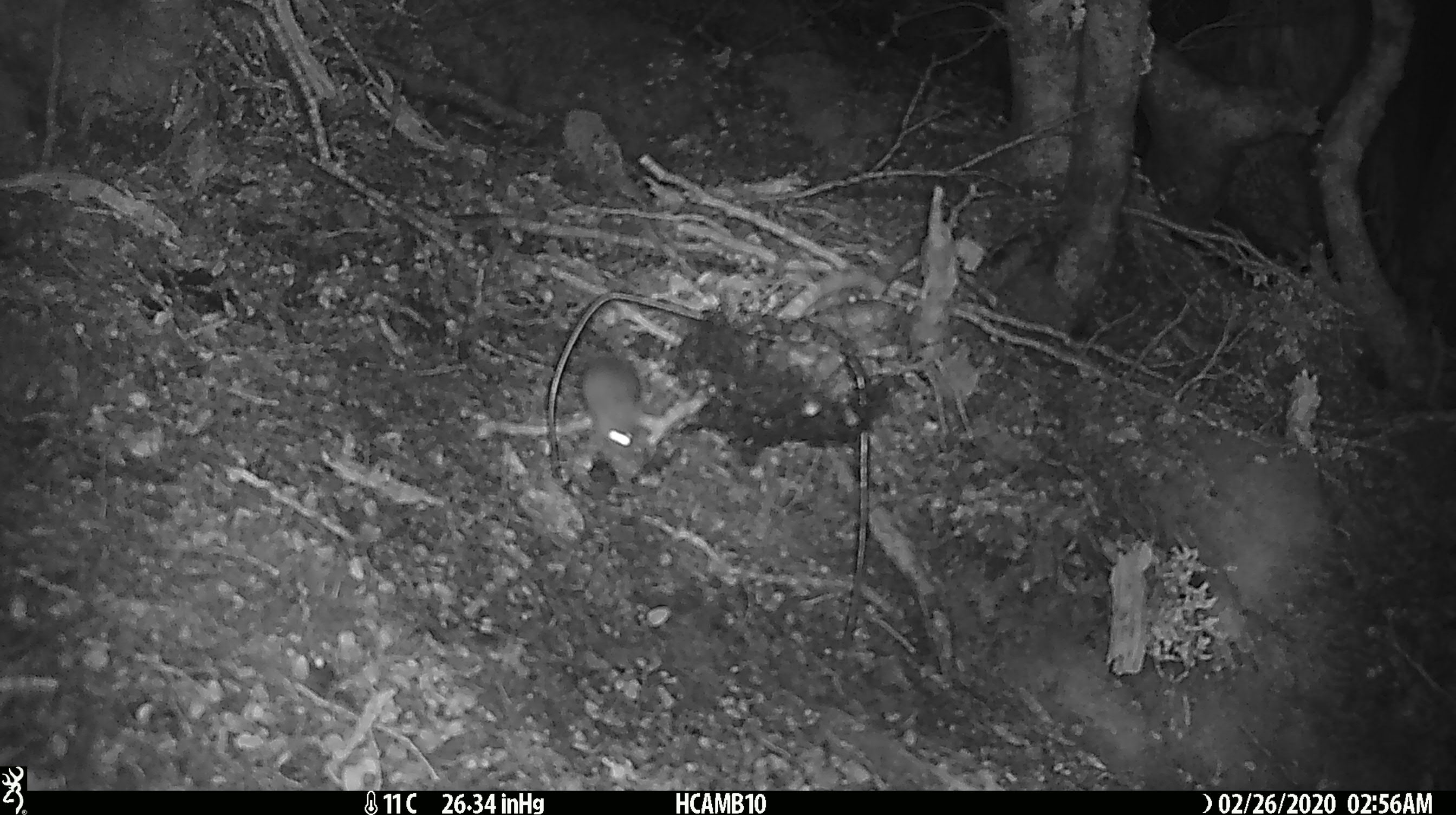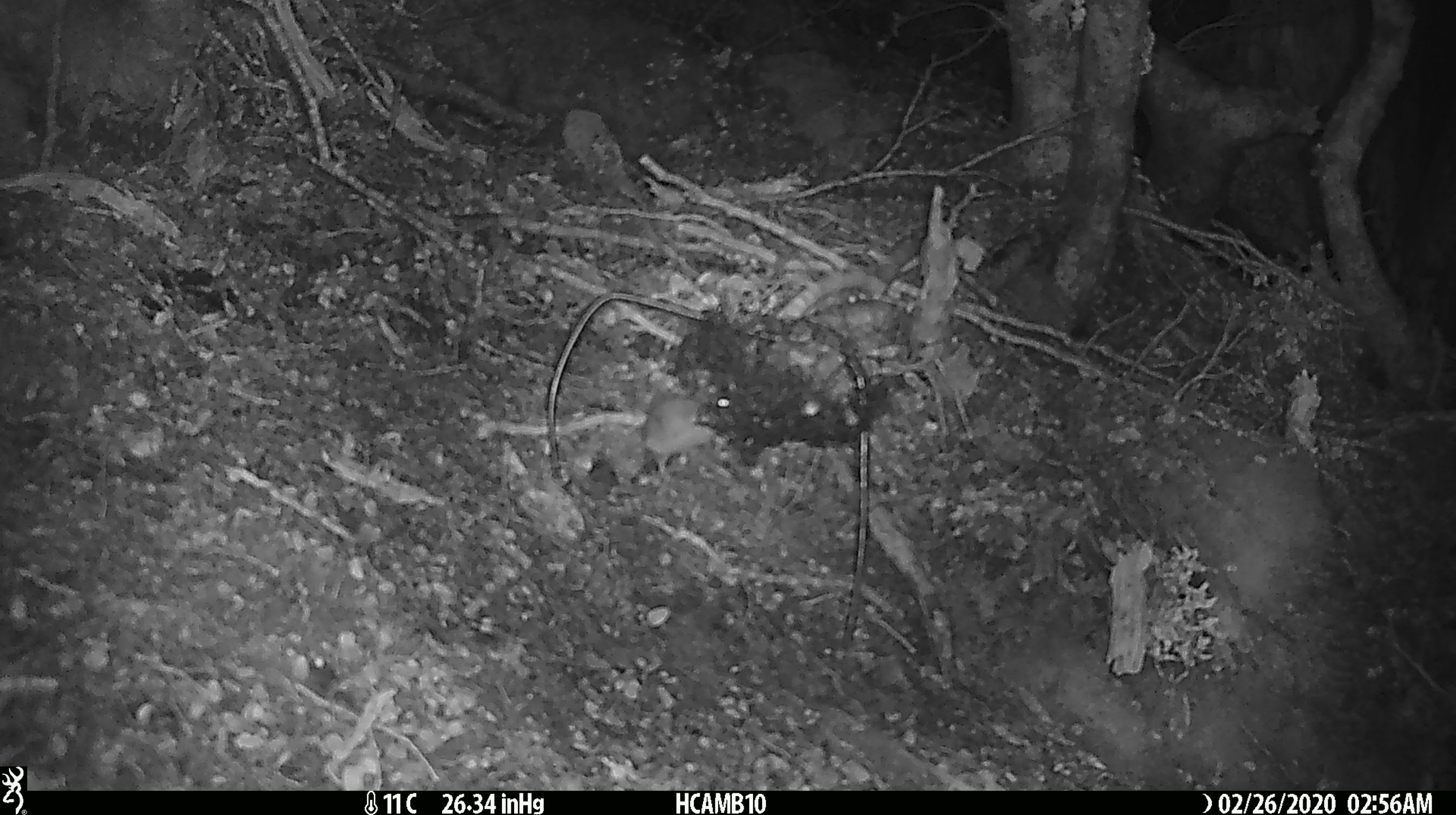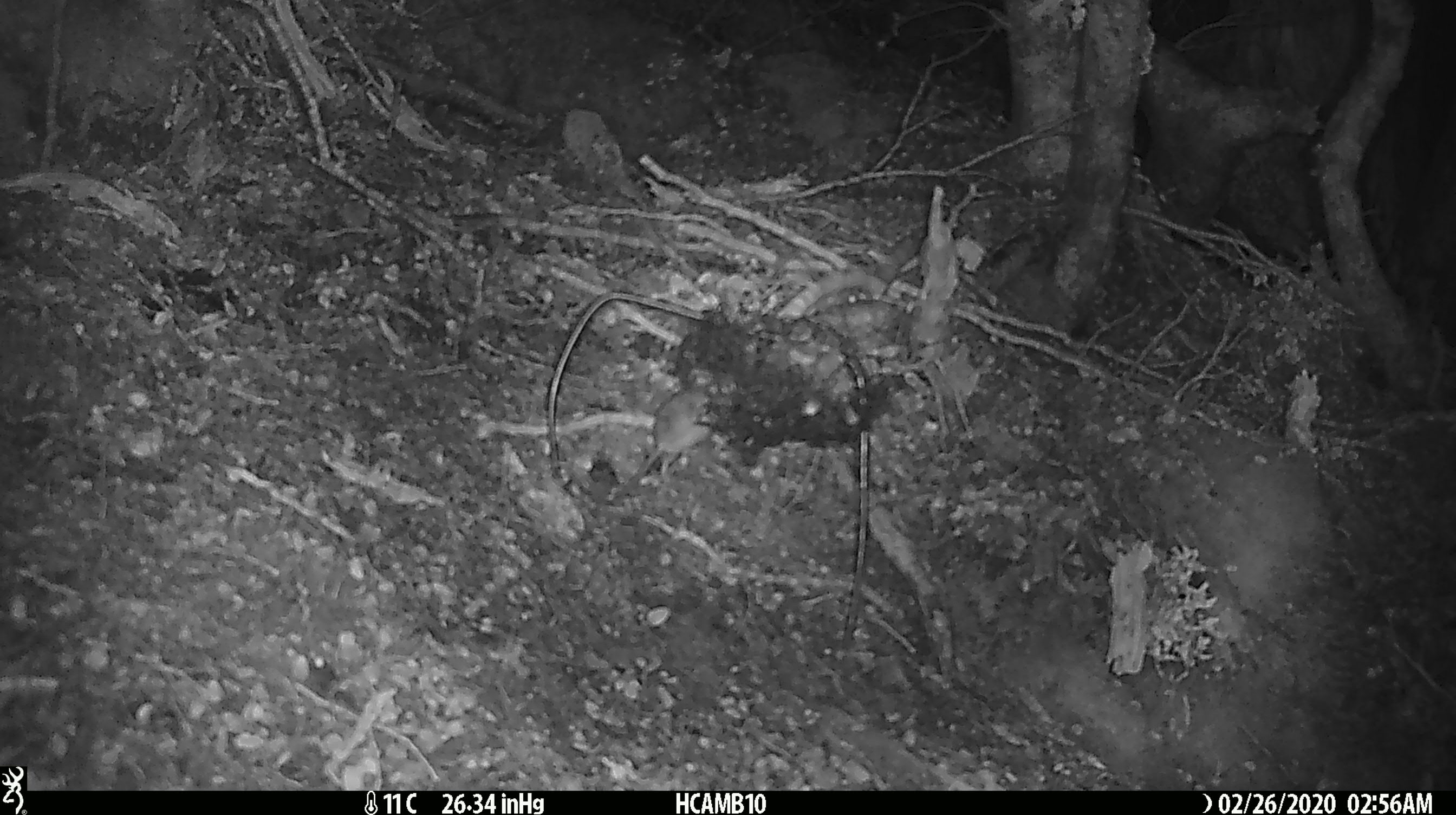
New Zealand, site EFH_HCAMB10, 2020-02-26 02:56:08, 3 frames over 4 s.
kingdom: Animalia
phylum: Chordata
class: Mammalia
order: Rodentia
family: Muridae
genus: Mus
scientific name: Mus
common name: mouse